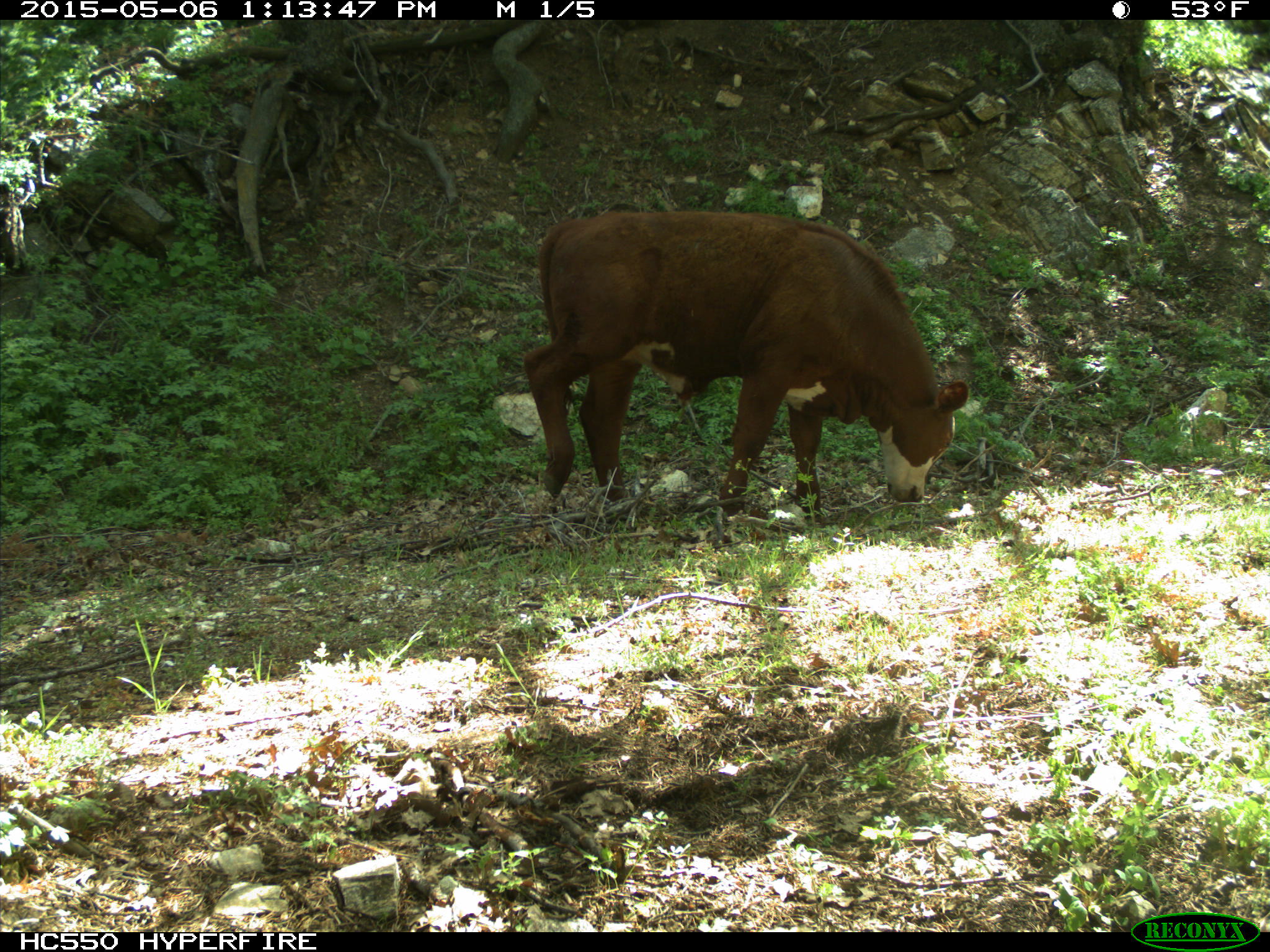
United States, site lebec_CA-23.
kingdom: Animalia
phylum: Chordata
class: Mammalia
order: Artiodactyla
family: Bovidae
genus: Bos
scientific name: Bos taurus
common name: domestic cow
Bos taurus (domestic cow).